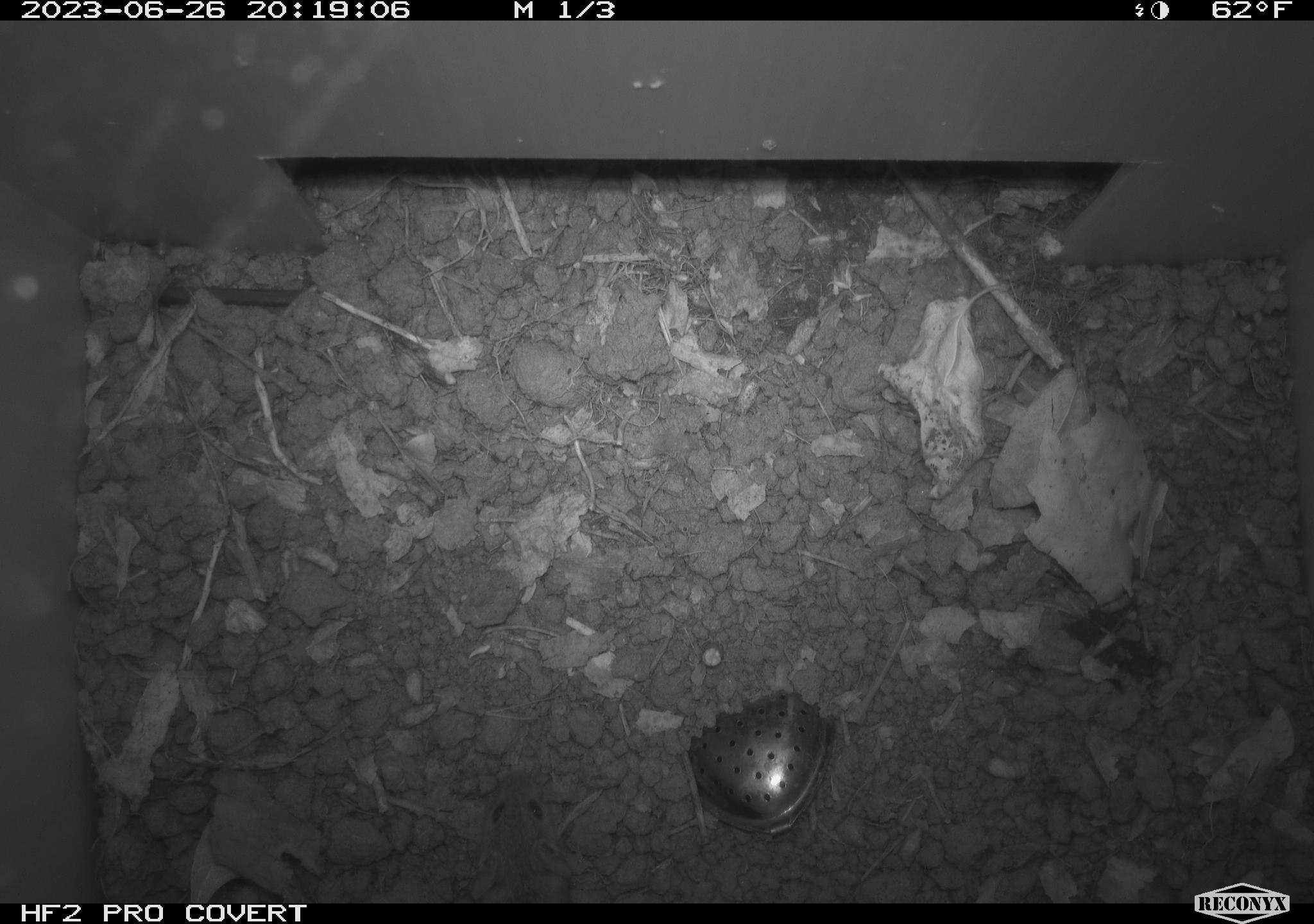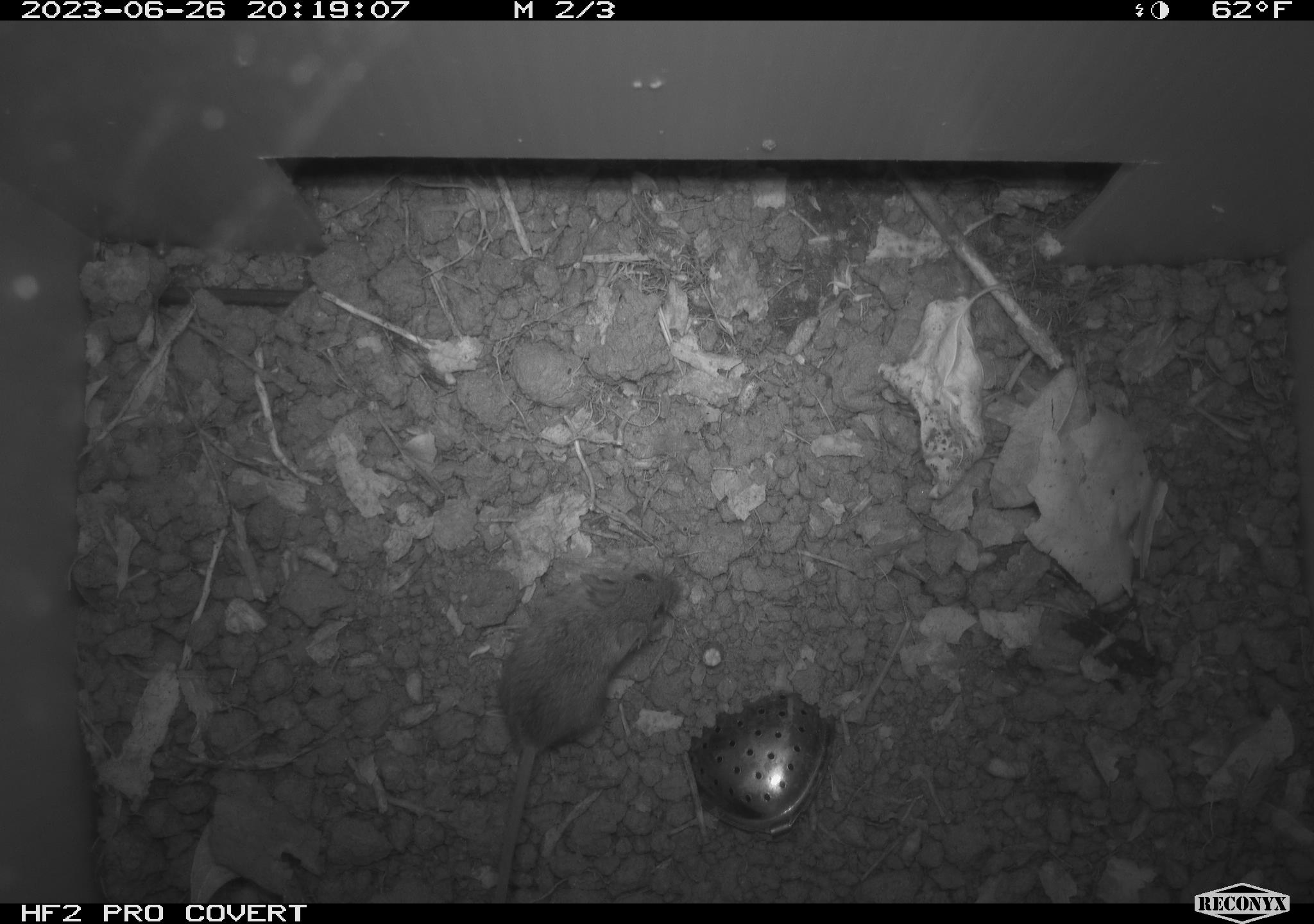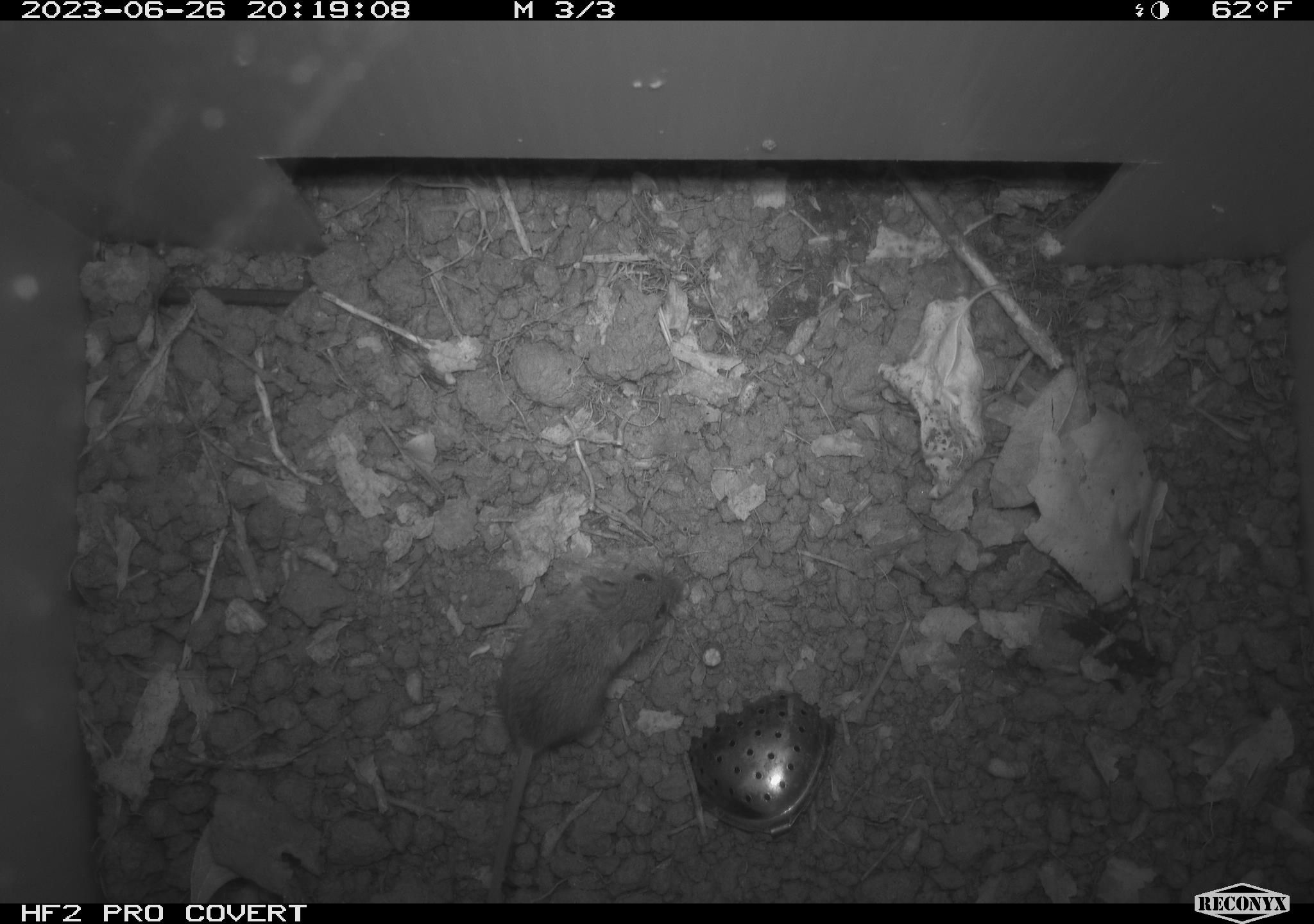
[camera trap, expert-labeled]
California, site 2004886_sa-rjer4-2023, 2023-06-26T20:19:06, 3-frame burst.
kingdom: Animalia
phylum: Chordata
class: Mammalia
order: Rodentia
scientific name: Rodentia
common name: mouse species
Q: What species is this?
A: Mouse species (Rodentia).